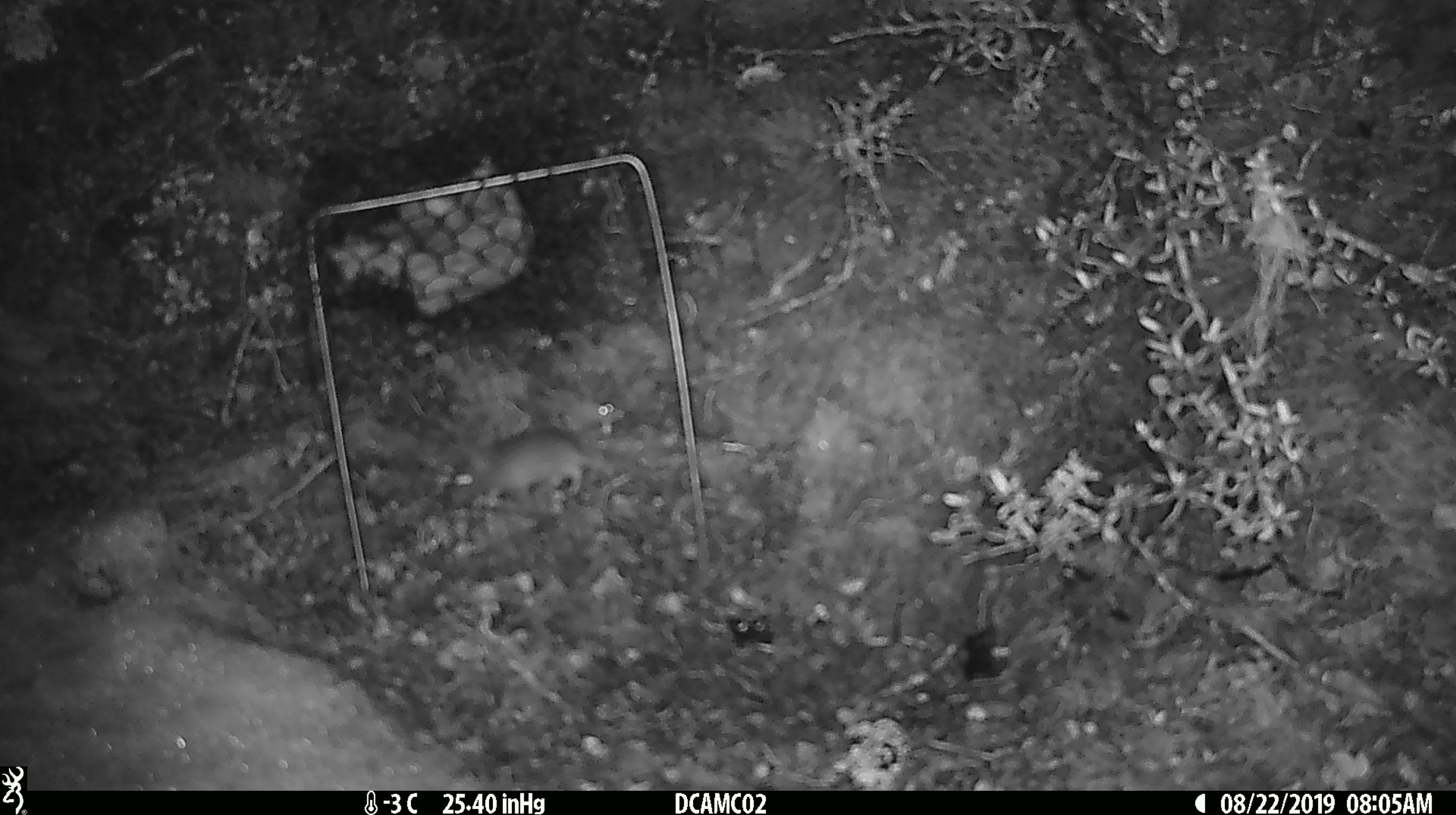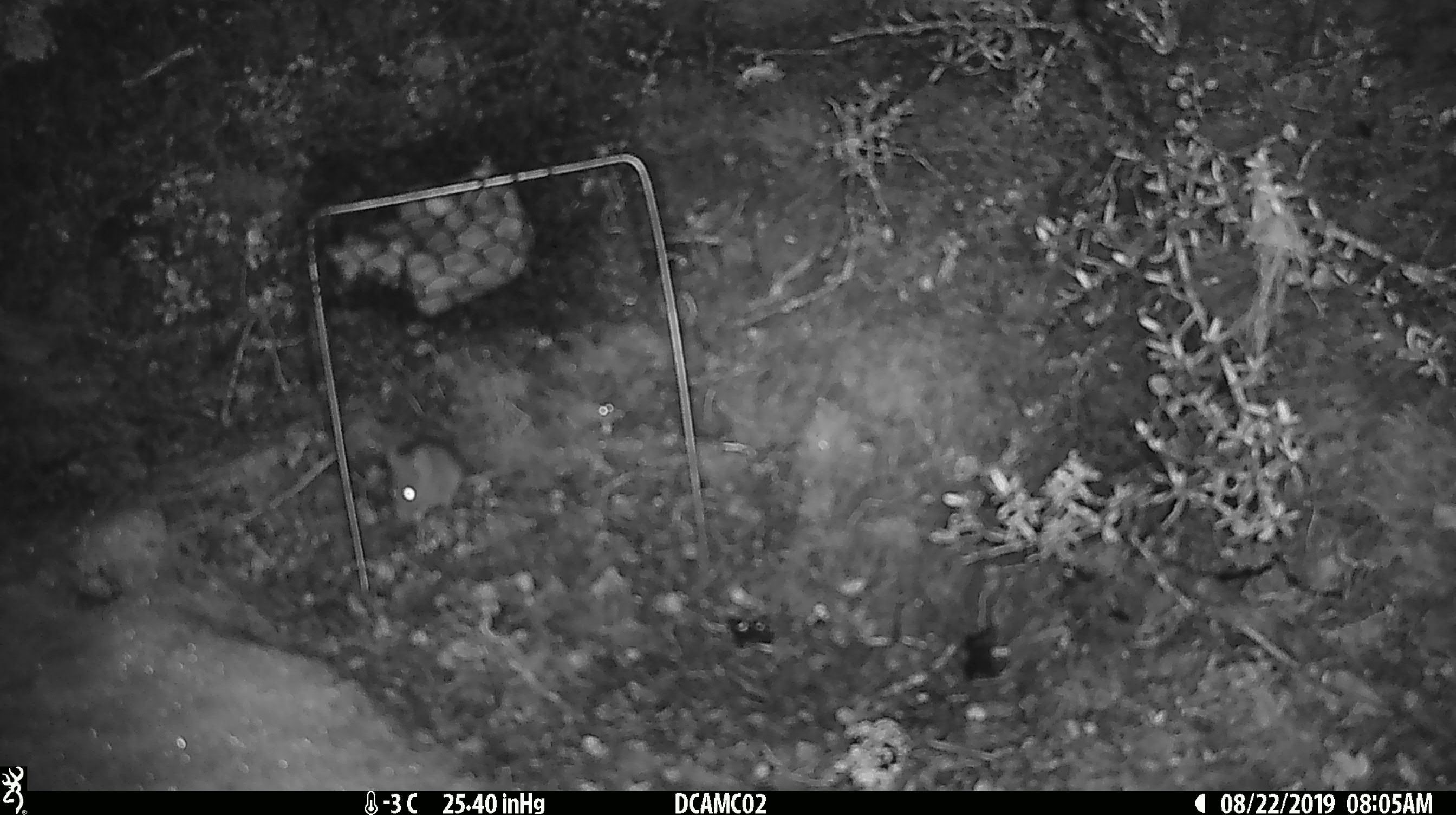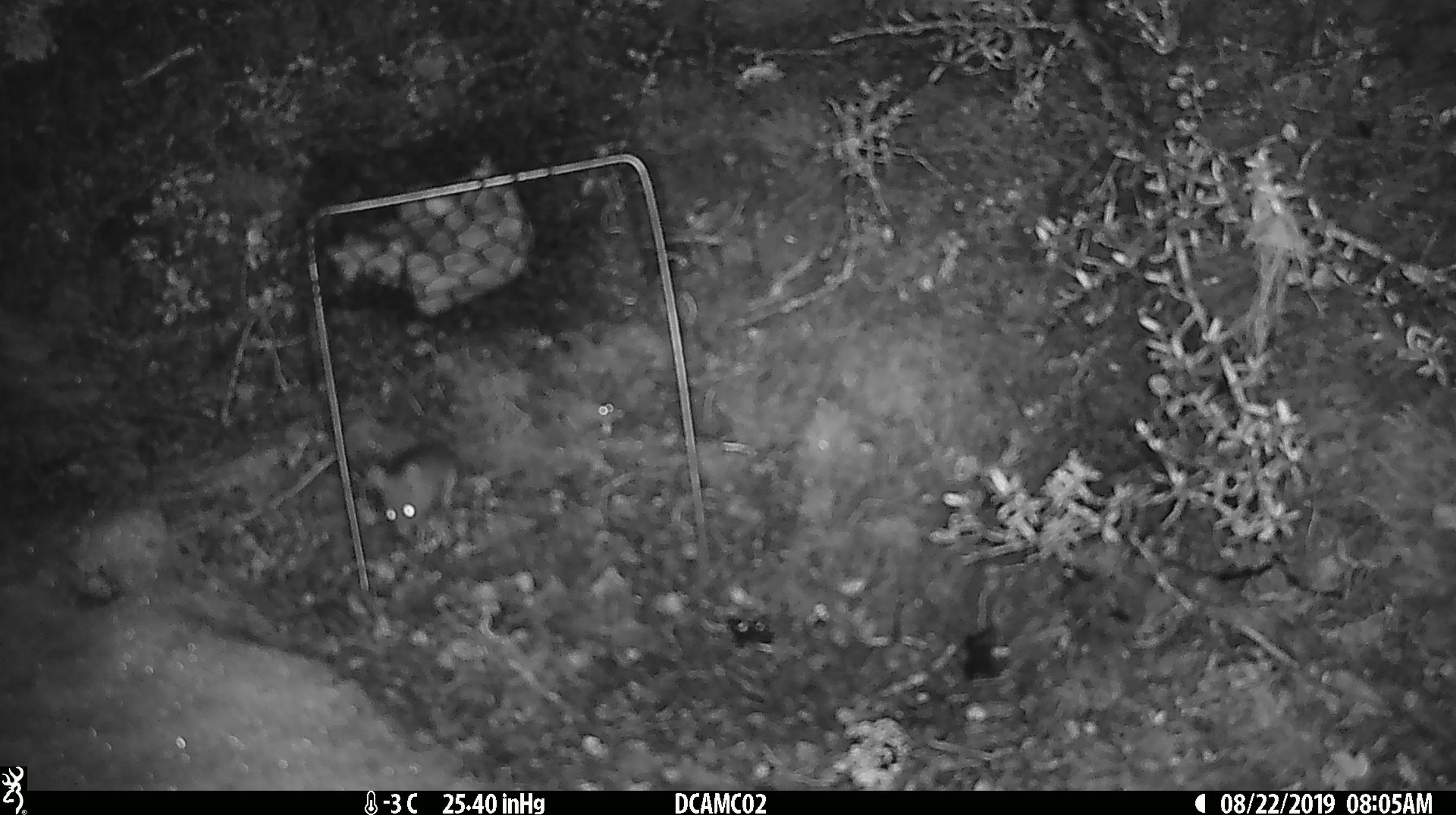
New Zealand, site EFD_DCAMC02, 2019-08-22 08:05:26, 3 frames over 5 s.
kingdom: Animalia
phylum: Chordata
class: Mammalia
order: Rodentia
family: Muridae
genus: Mus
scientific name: Mus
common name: mouse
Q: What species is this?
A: Mouse (Mus).